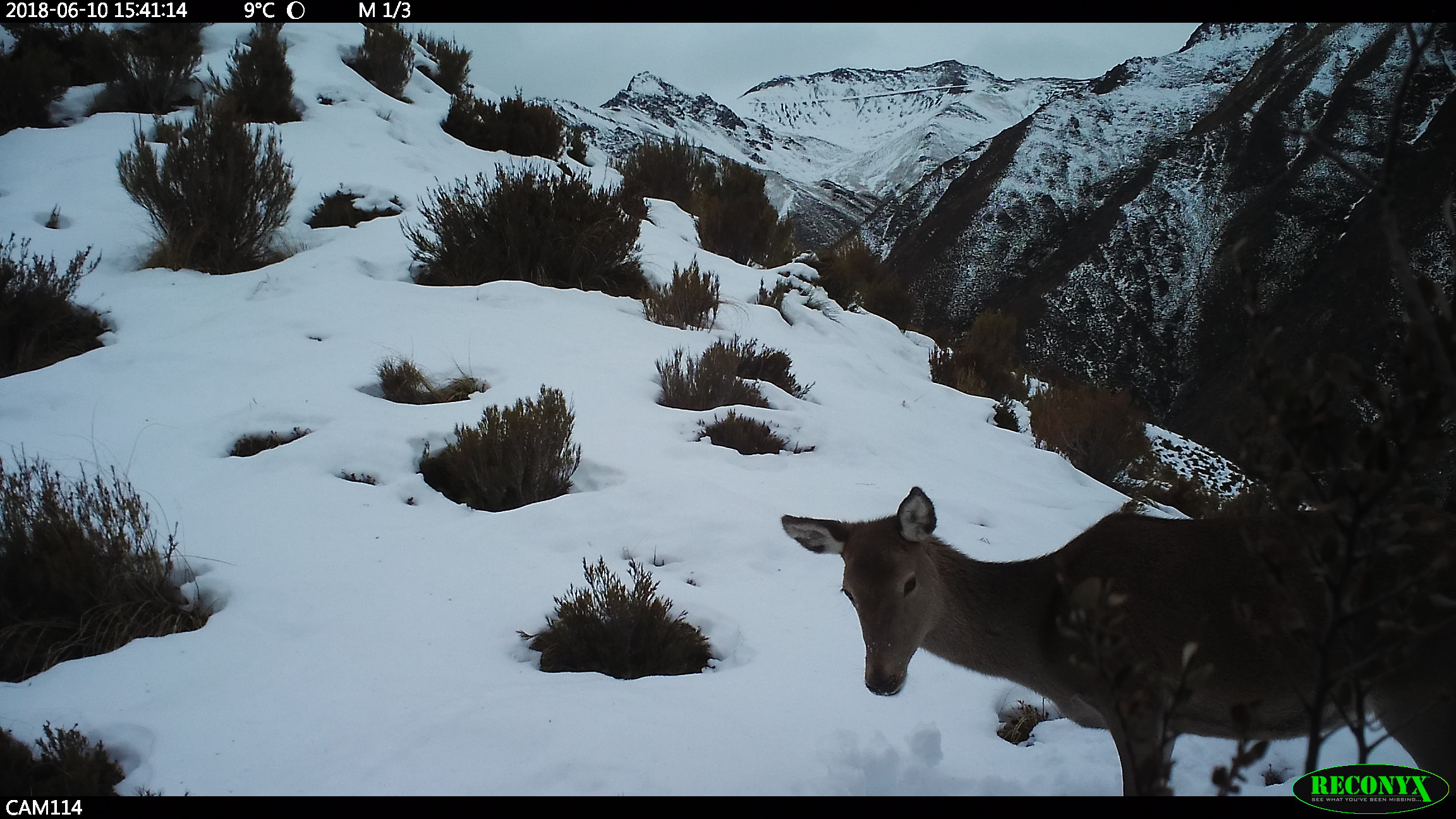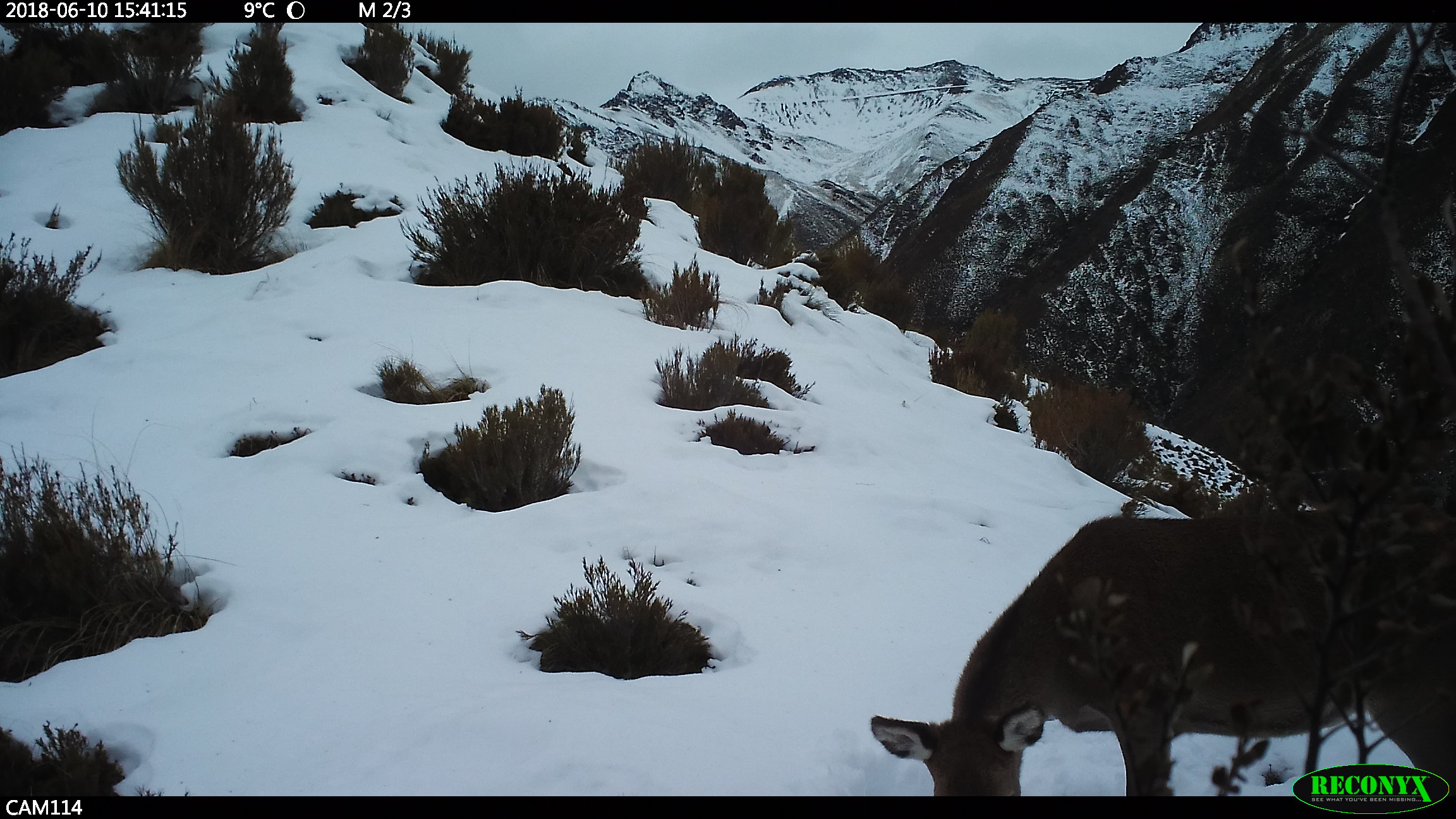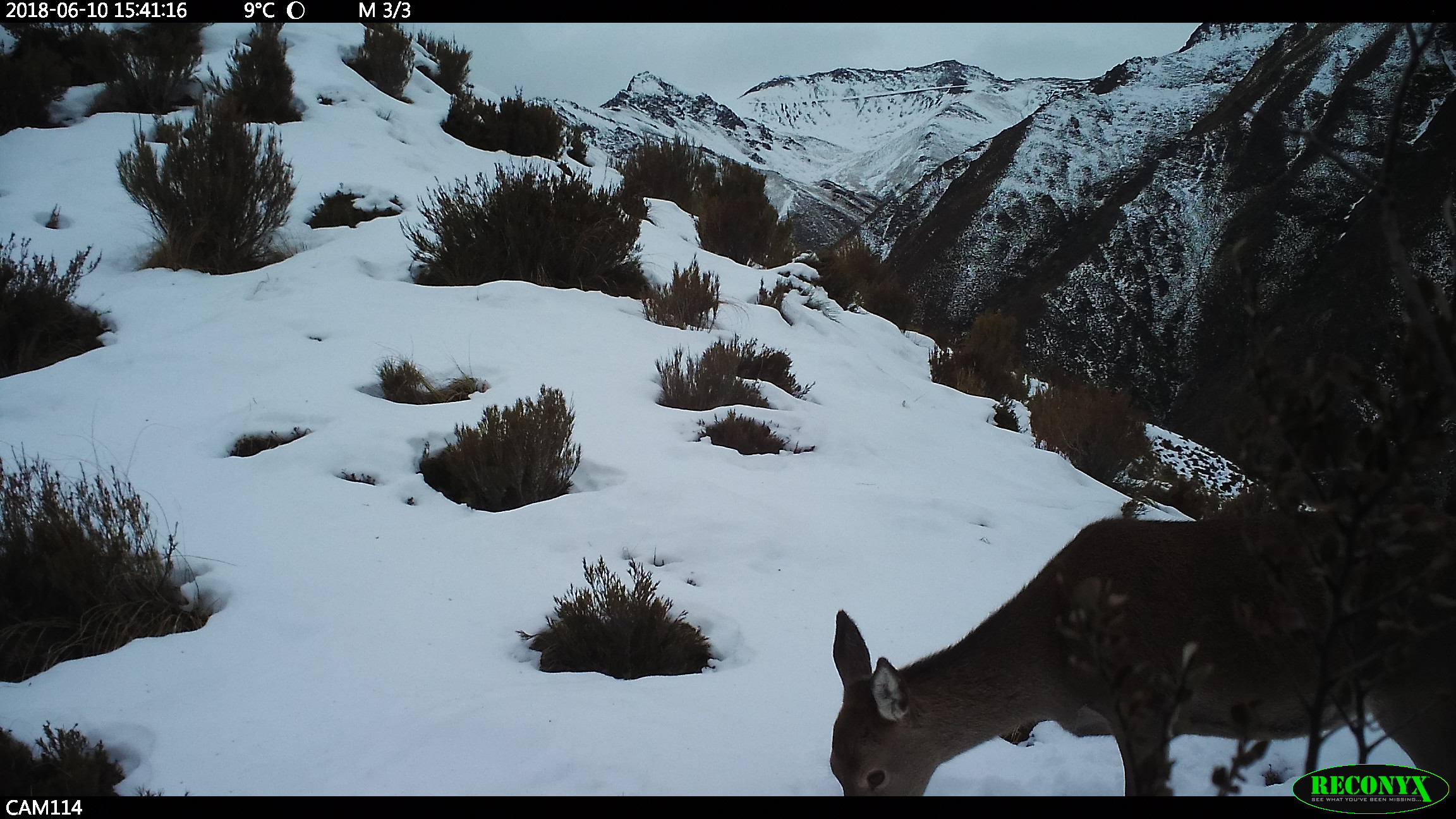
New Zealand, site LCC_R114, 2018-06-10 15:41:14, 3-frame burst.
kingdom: Animalia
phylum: Chordata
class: Mammalia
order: Artiodactyla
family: Cervidae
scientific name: Cervidae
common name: deer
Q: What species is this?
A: Deer (Cervidae).